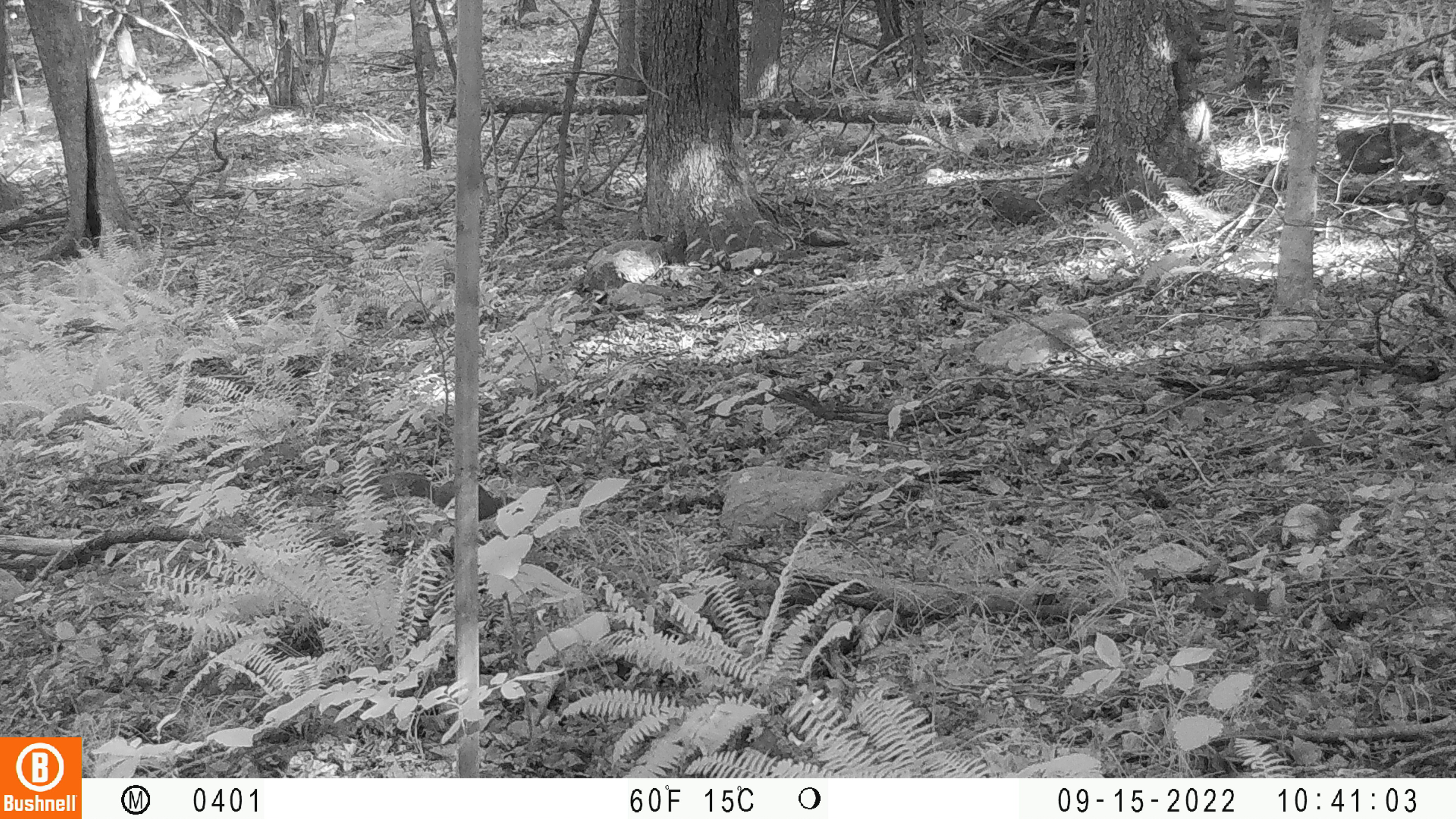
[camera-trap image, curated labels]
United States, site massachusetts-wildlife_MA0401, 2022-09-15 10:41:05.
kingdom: Animalia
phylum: Chordata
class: Mammalia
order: Rodentia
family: Sciuridae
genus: Sciurus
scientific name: Sciurus carolinensis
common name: gray squirrel